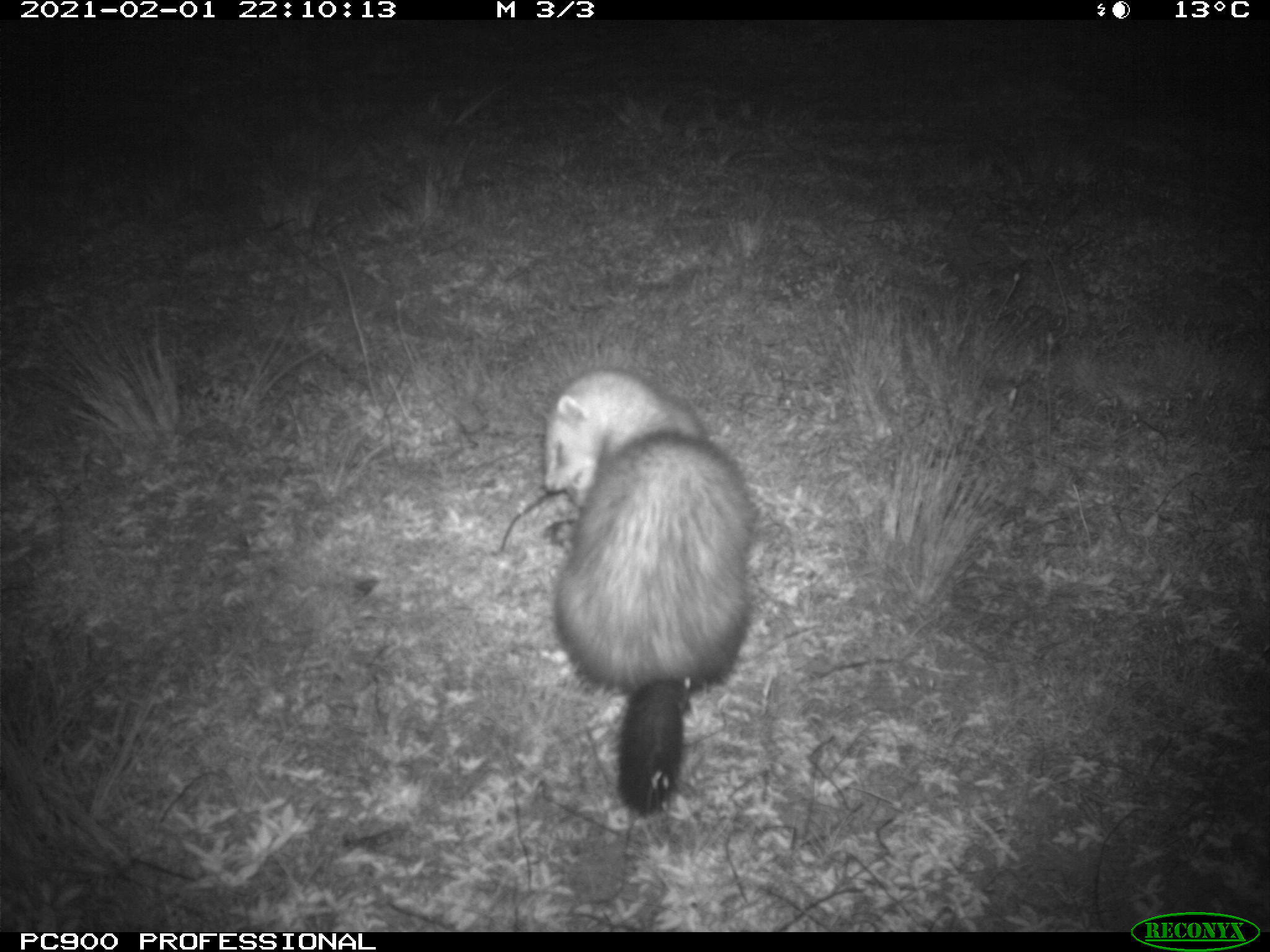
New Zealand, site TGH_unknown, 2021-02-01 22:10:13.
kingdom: Animalia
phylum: Chordata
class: Mammalia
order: Carnivora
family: Mustelidae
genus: Mustela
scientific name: Mustela furo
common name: ferret